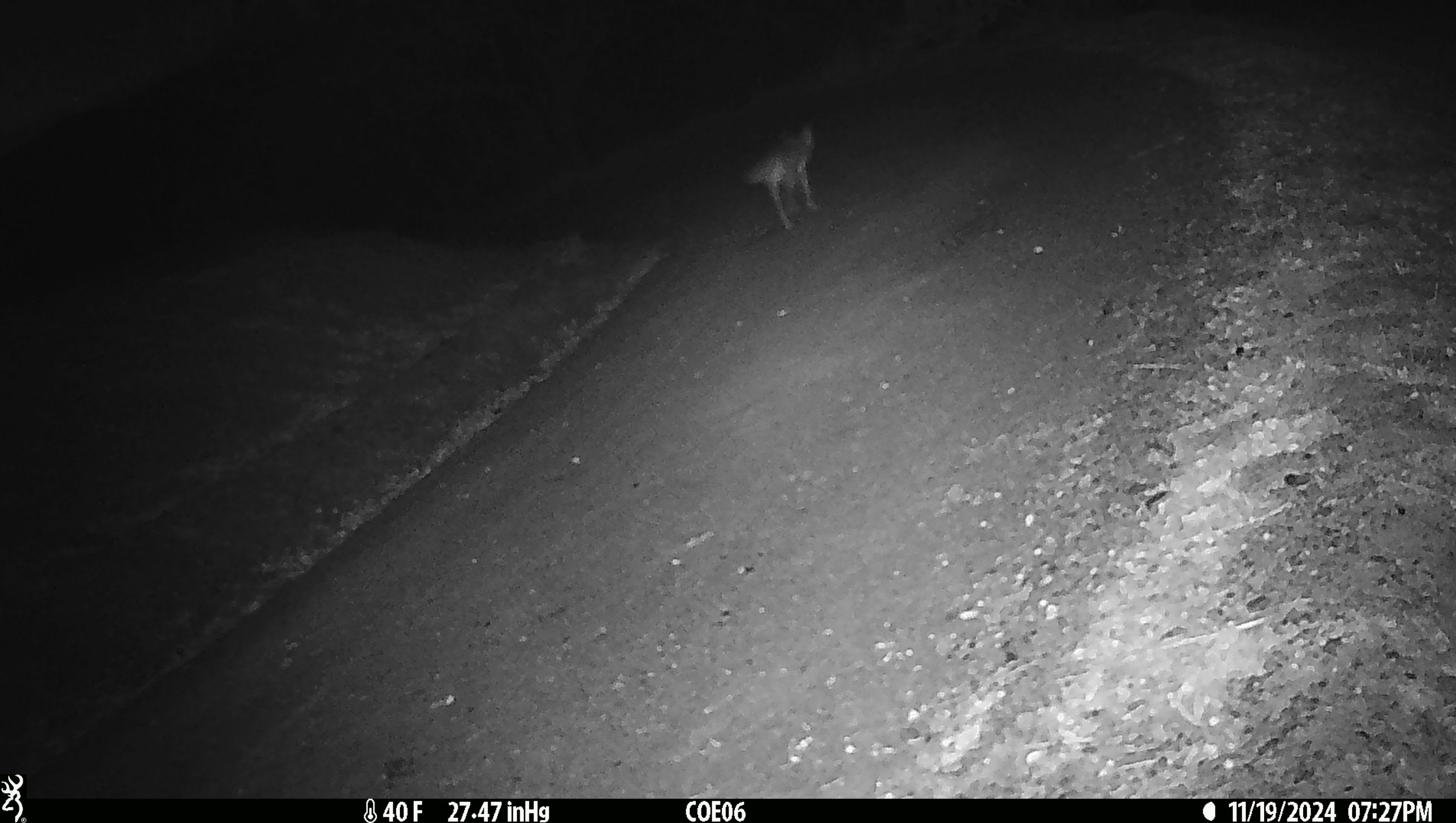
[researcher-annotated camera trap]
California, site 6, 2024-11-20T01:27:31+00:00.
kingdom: Animalia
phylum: Chordata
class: Mammalia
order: Carnivora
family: Canidae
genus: Canis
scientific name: Canis latrans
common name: coyote